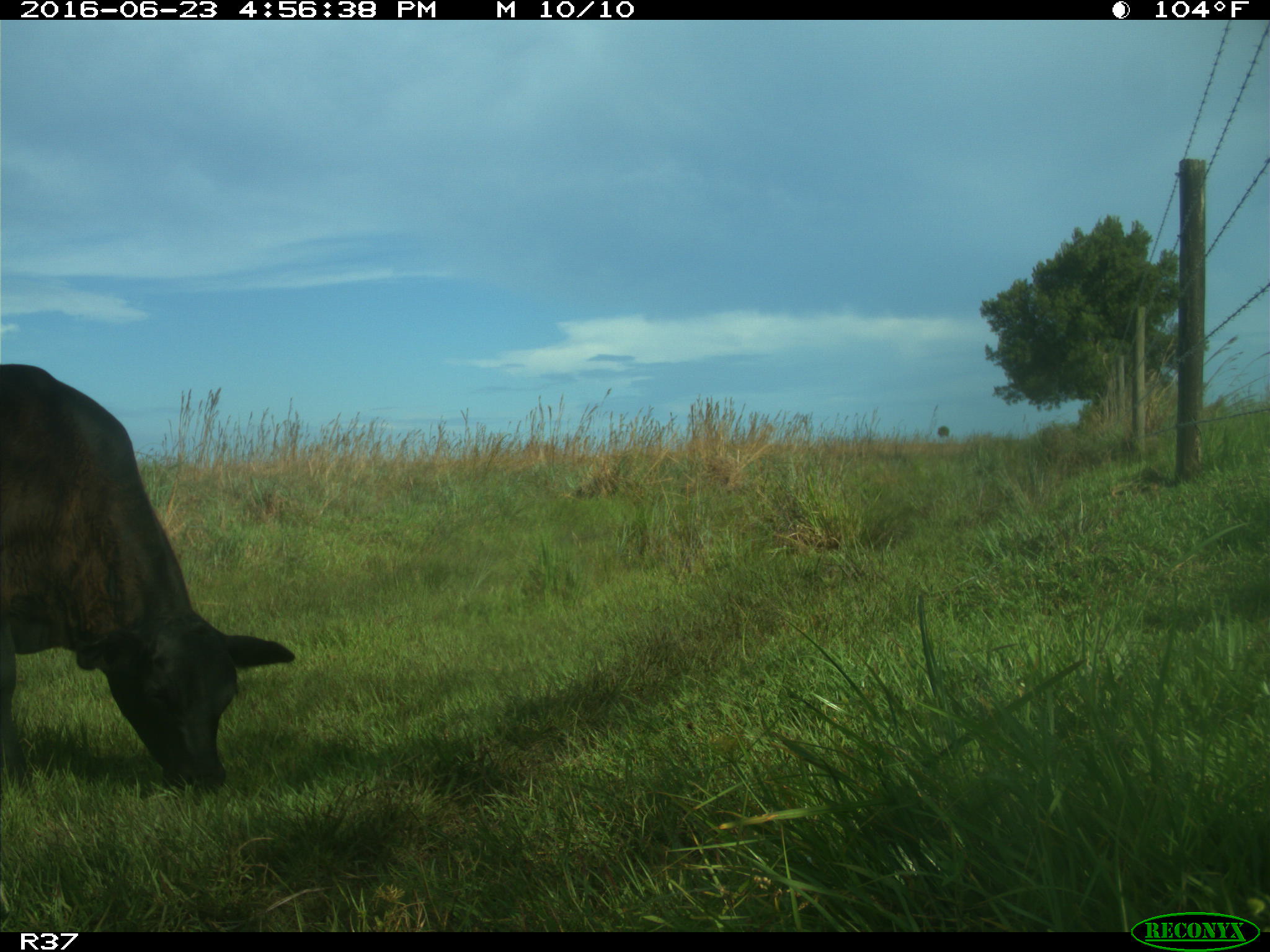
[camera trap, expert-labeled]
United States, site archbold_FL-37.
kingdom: Animalia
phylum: Chordata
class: Mammalia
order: Artiodactyla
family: Bovidae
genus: Bos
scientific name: Bos taurus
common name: domestic cow